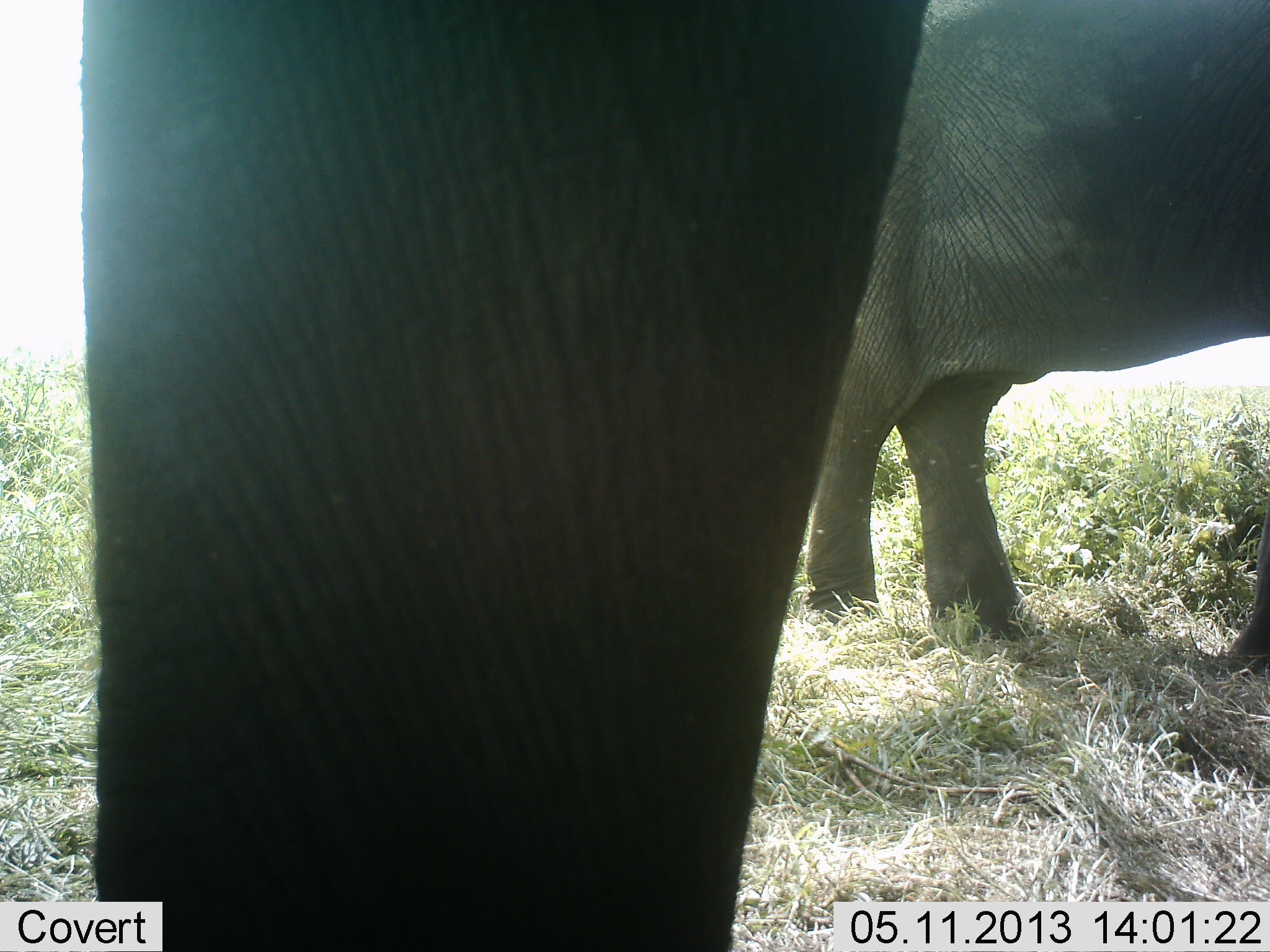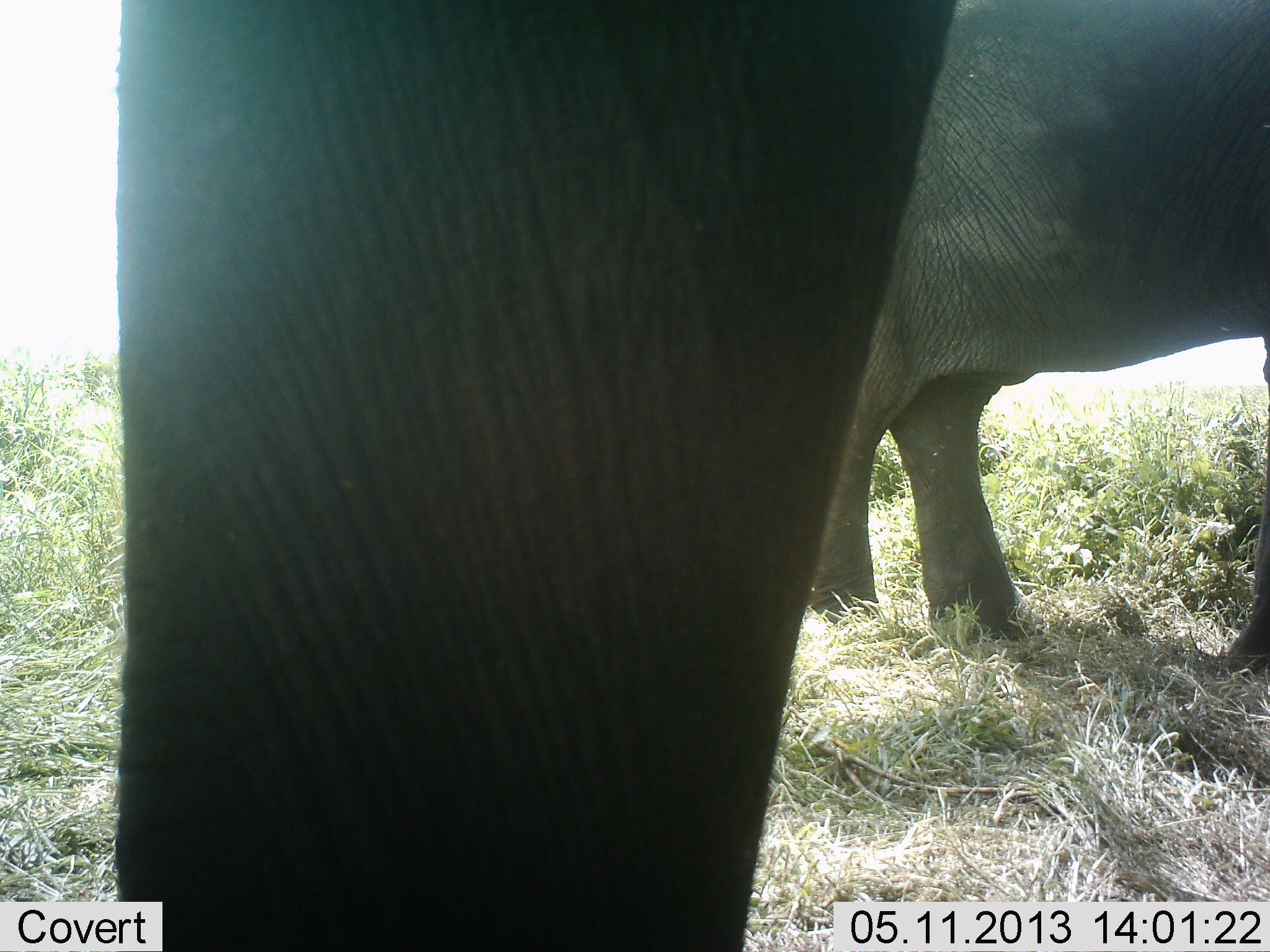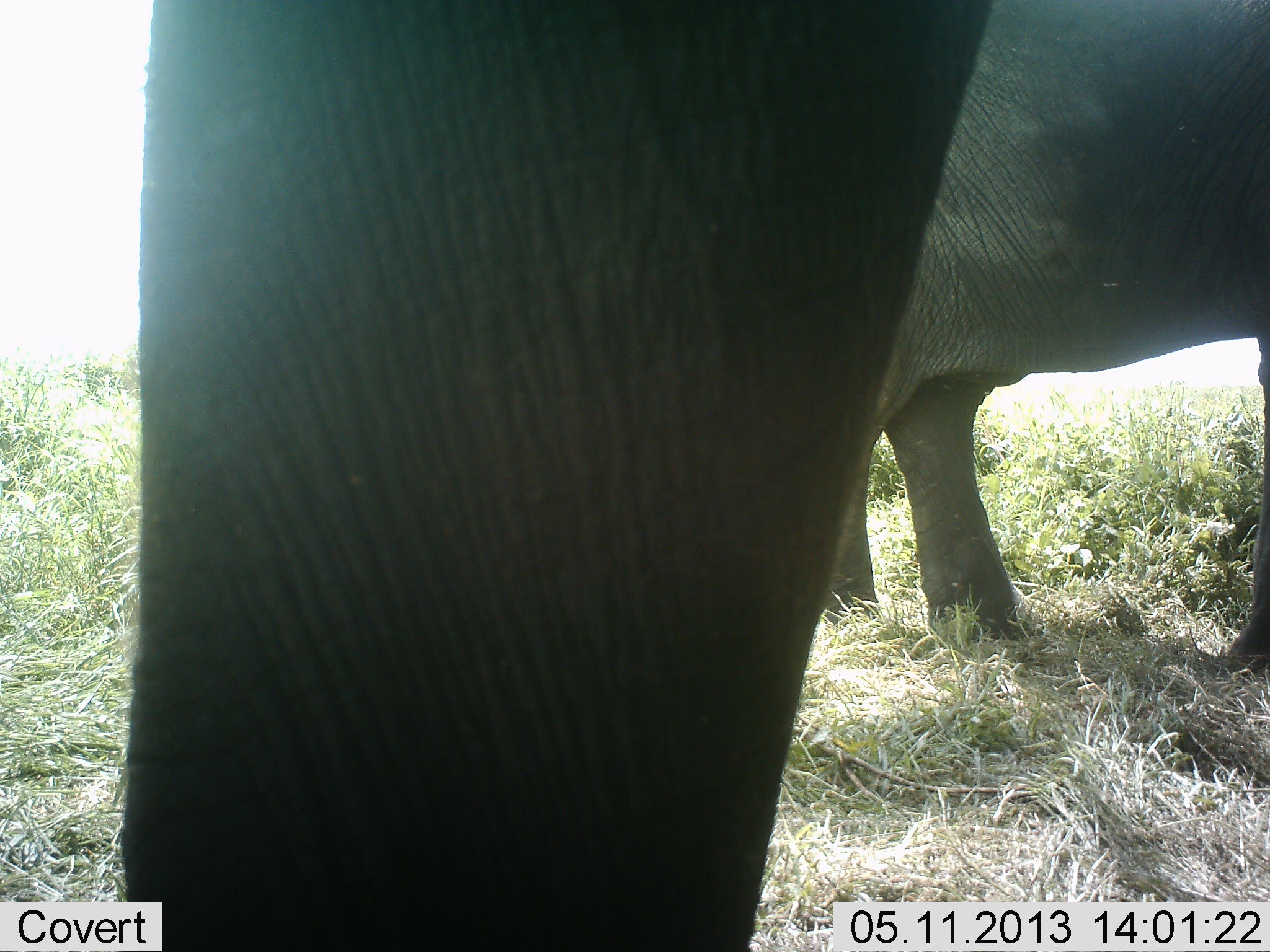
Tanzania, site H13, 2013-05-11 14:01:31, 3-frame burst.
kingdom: Animalia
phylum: Chordata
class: Mammalia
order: Proboscidea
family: Elephantidae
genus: Loxodonta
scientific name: Loxodonta africana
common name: african bush elephant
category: elephant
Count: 2.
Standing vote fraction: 100%.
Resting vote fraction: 0%.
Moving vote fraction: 4%.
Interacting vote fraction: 0%.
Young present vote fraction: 0%.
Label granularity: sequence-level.